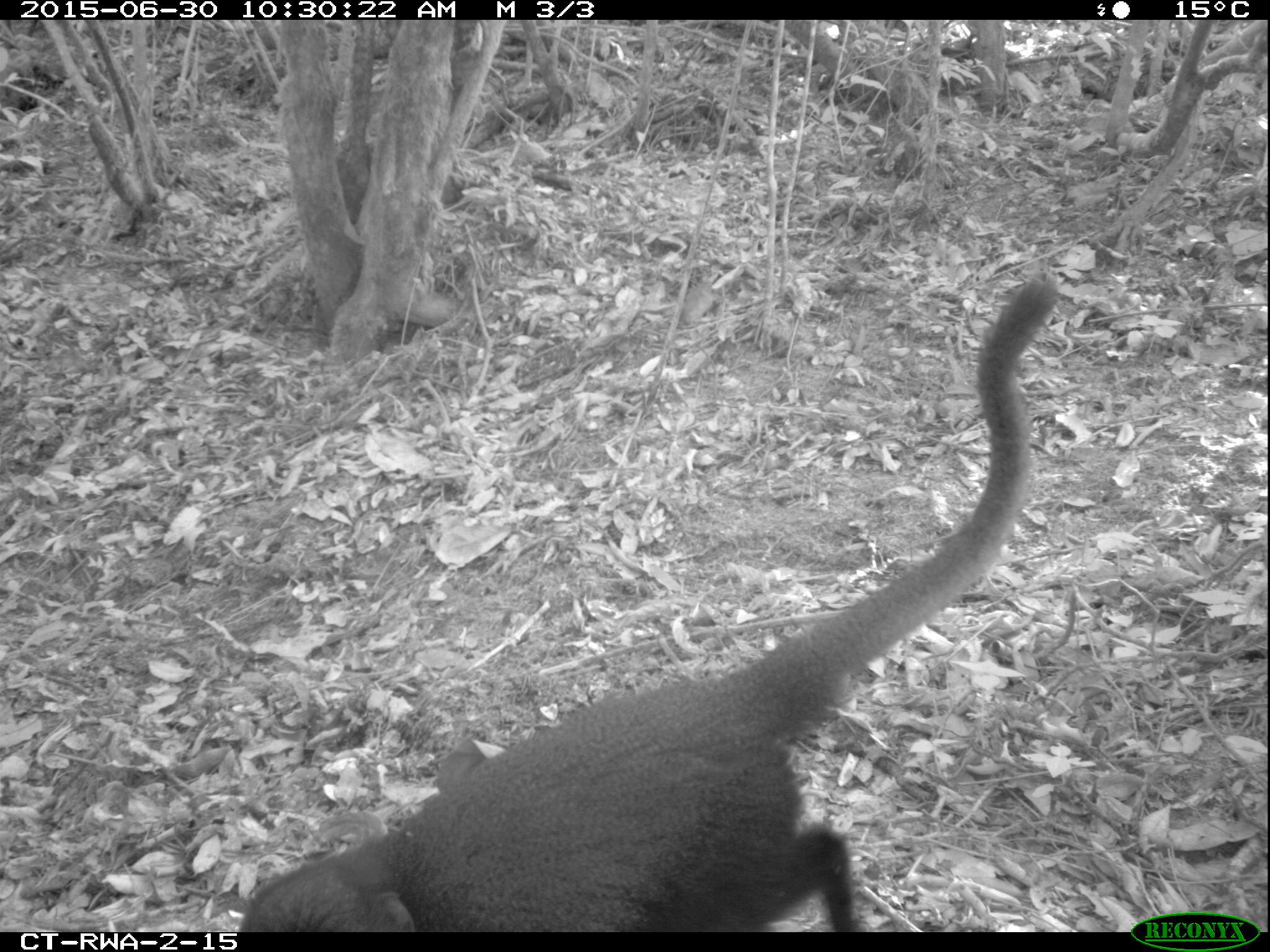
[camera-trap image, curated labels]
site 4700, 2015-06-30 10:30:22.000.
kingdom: Animalia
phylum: Chordata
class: Mammalia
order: Primates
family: Cercopithecidae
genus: Allochrocebus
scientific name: Allochrocebus lhoesti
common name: l'hoest's monkey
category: cercopithecus lhoesti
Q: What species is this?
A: Cercopithecus lhoesti (l'hoest's monkey) (Allochrocebus lhoesti).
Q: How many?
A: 1.